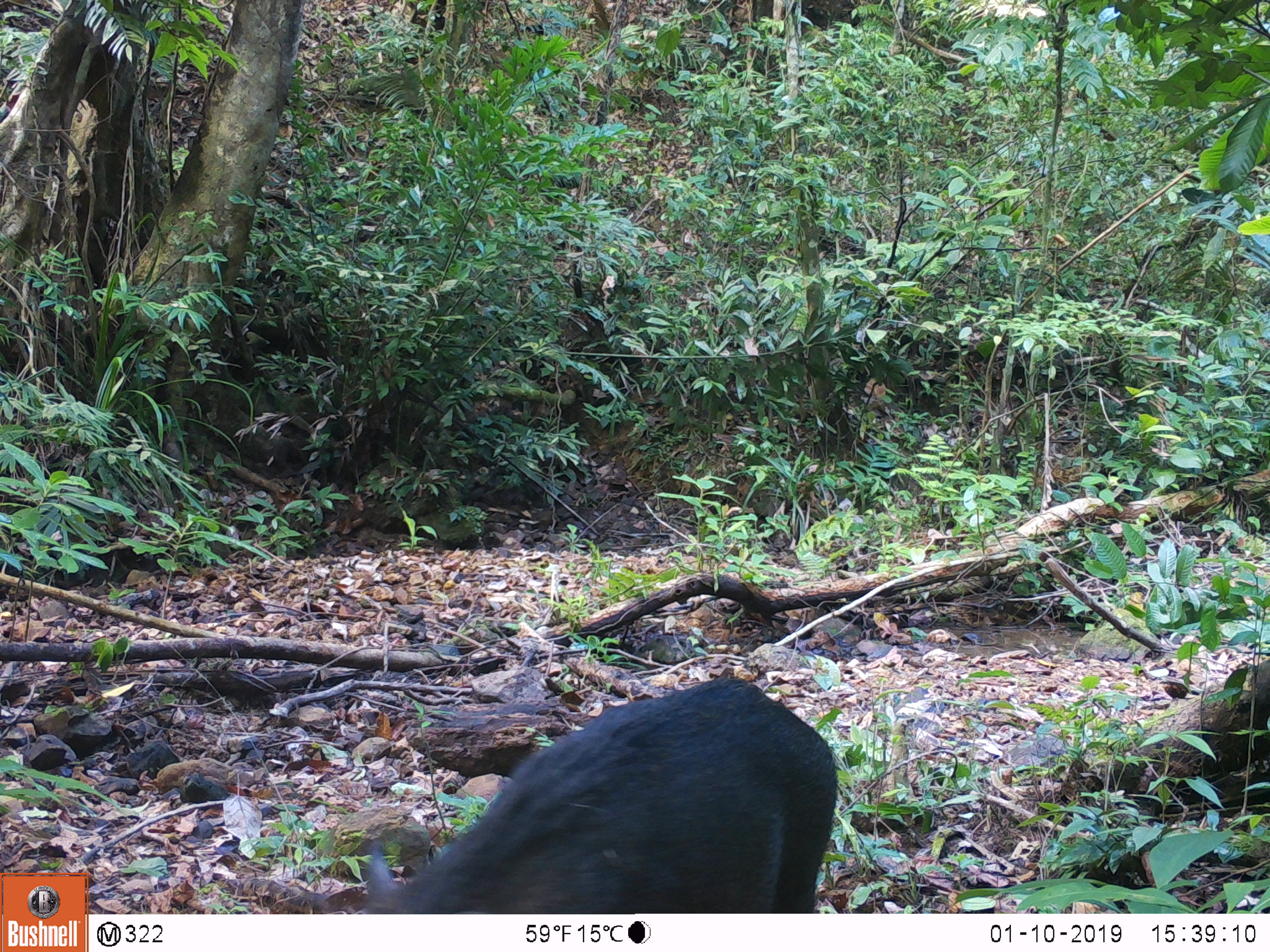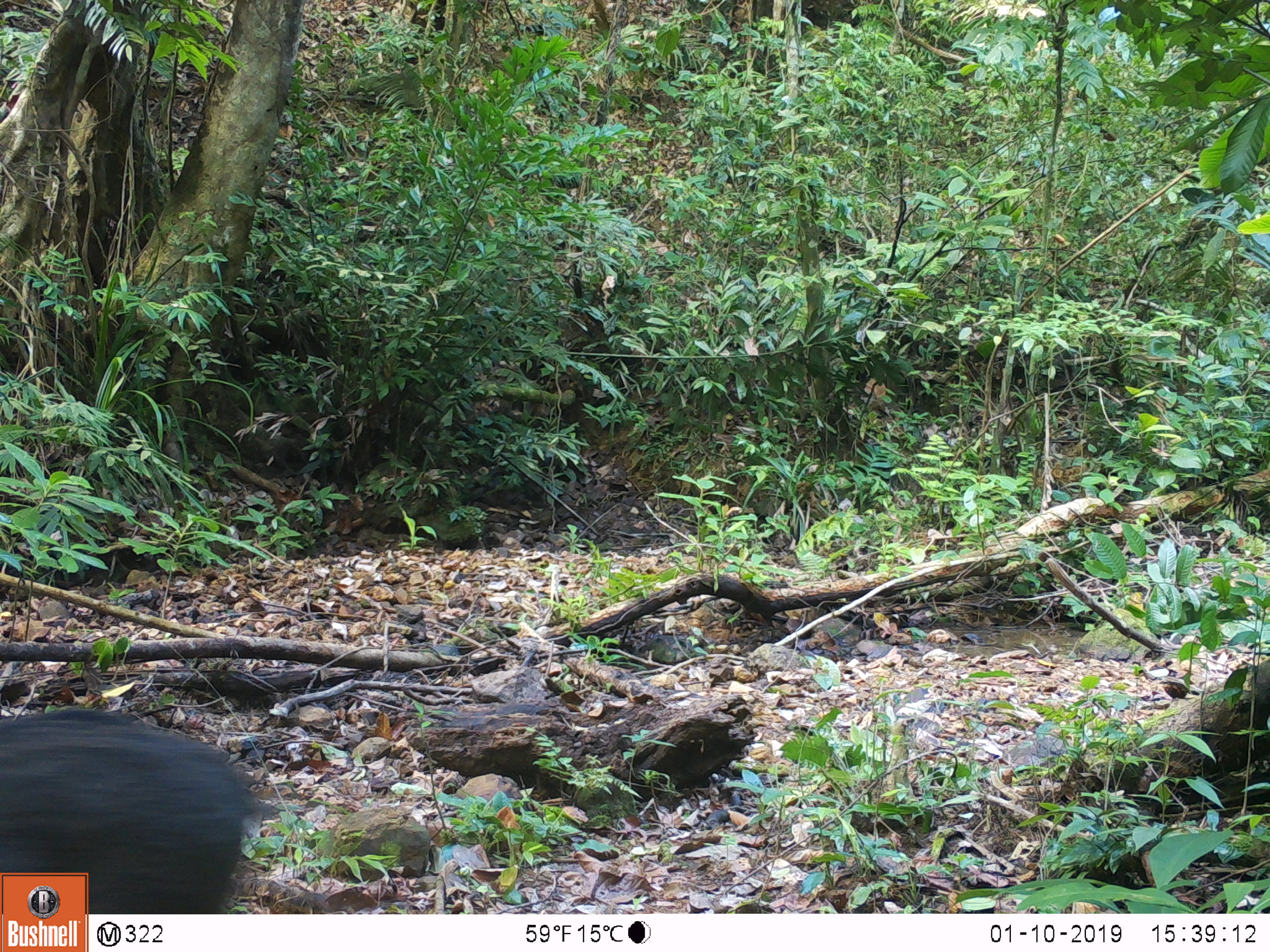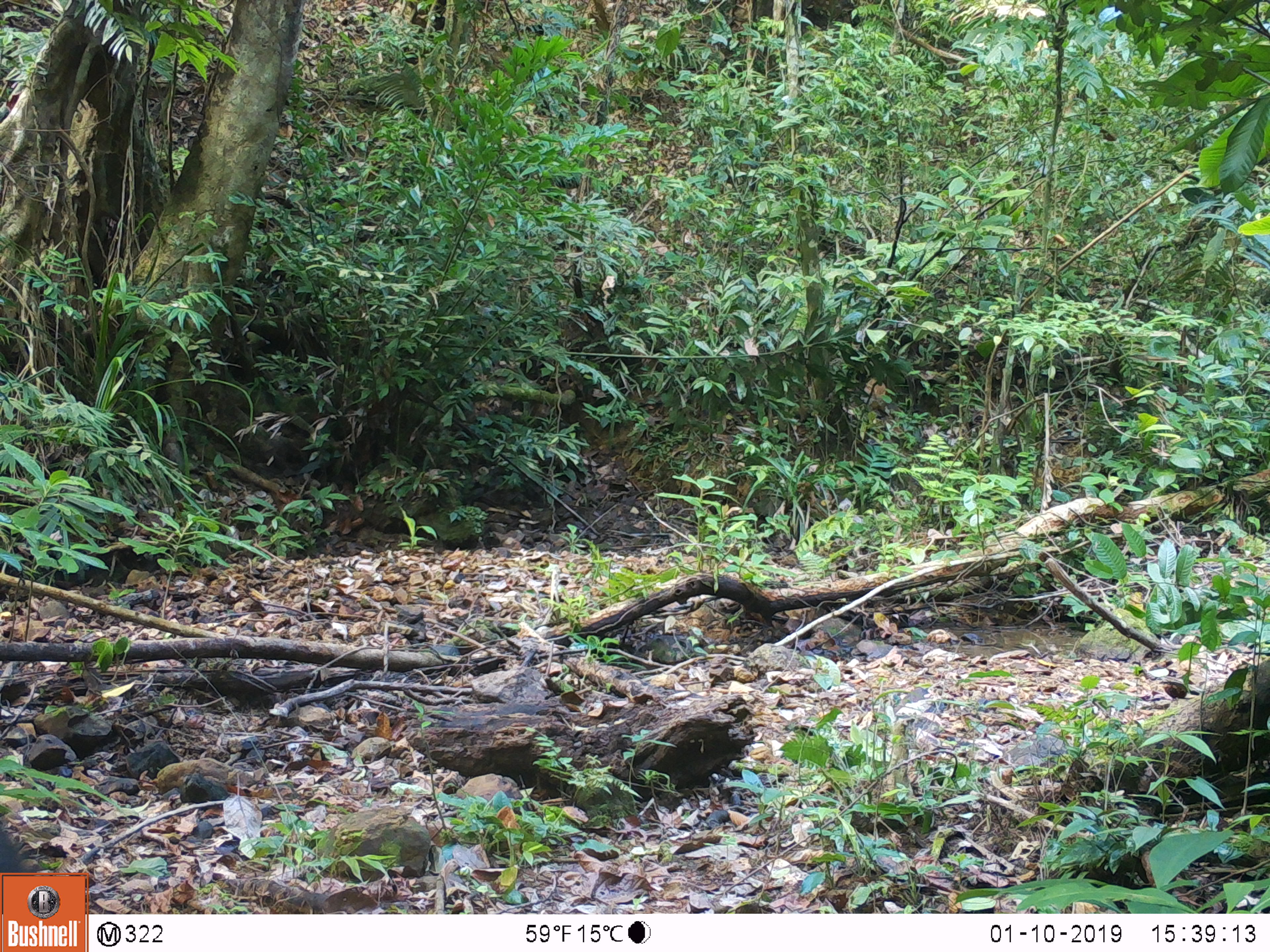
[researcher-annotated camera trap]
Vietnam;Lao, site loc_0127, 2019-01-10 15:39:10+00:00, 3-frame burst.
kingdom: Animalia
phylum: Chordata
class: Mammalia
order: Artiodactyla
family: Suidae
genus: Sus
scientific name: Sus scrofa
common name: eurasian wild pig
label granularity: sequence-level